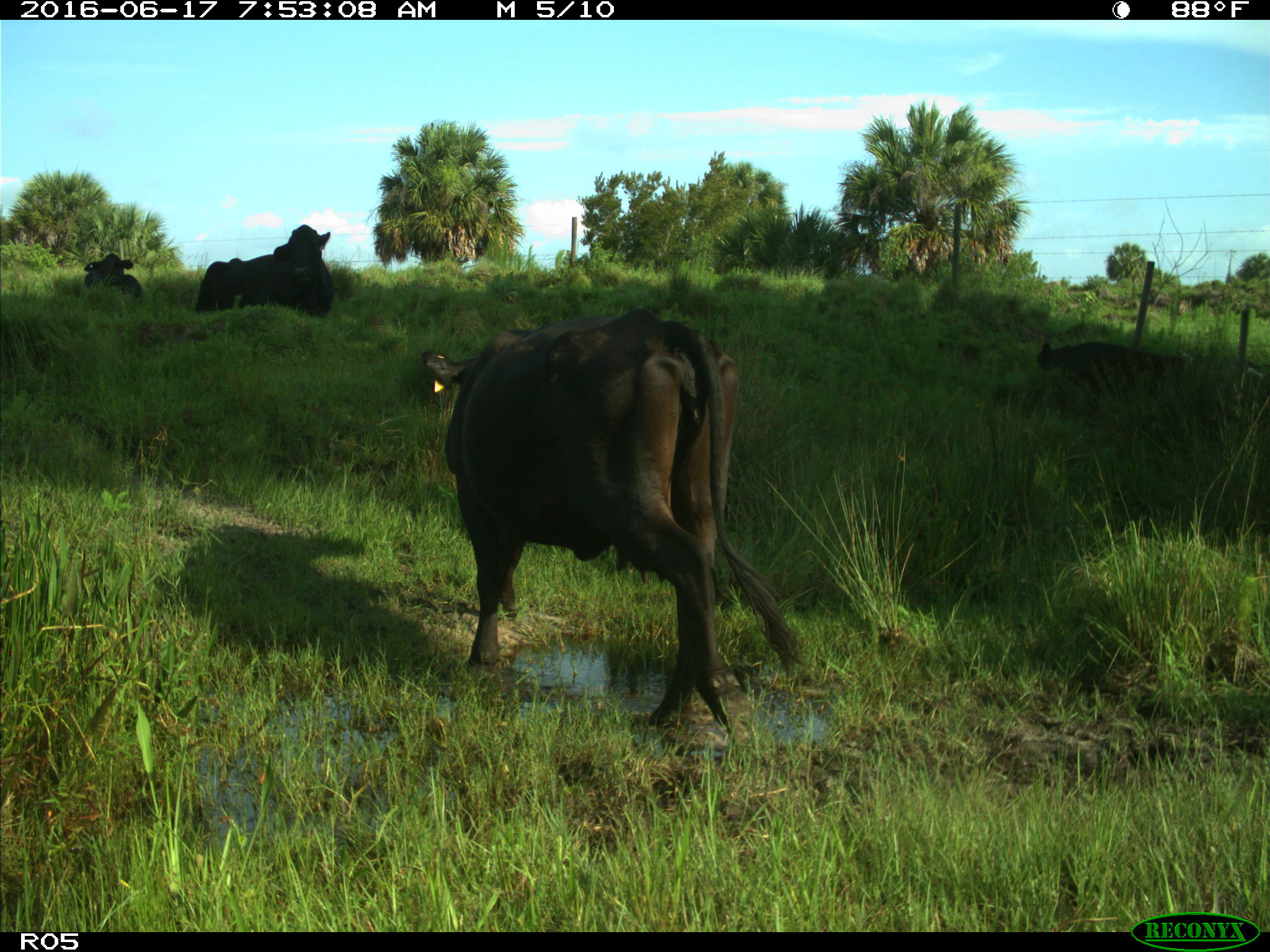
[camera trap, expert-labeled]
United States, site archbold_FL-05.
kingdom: Animalia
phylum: Chordata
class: Mammalia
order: Artiodactyla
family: Bovidae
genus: Bos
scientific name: Bos taurus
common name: domestic cow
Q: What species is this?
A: Bos taurus (domestic cow).